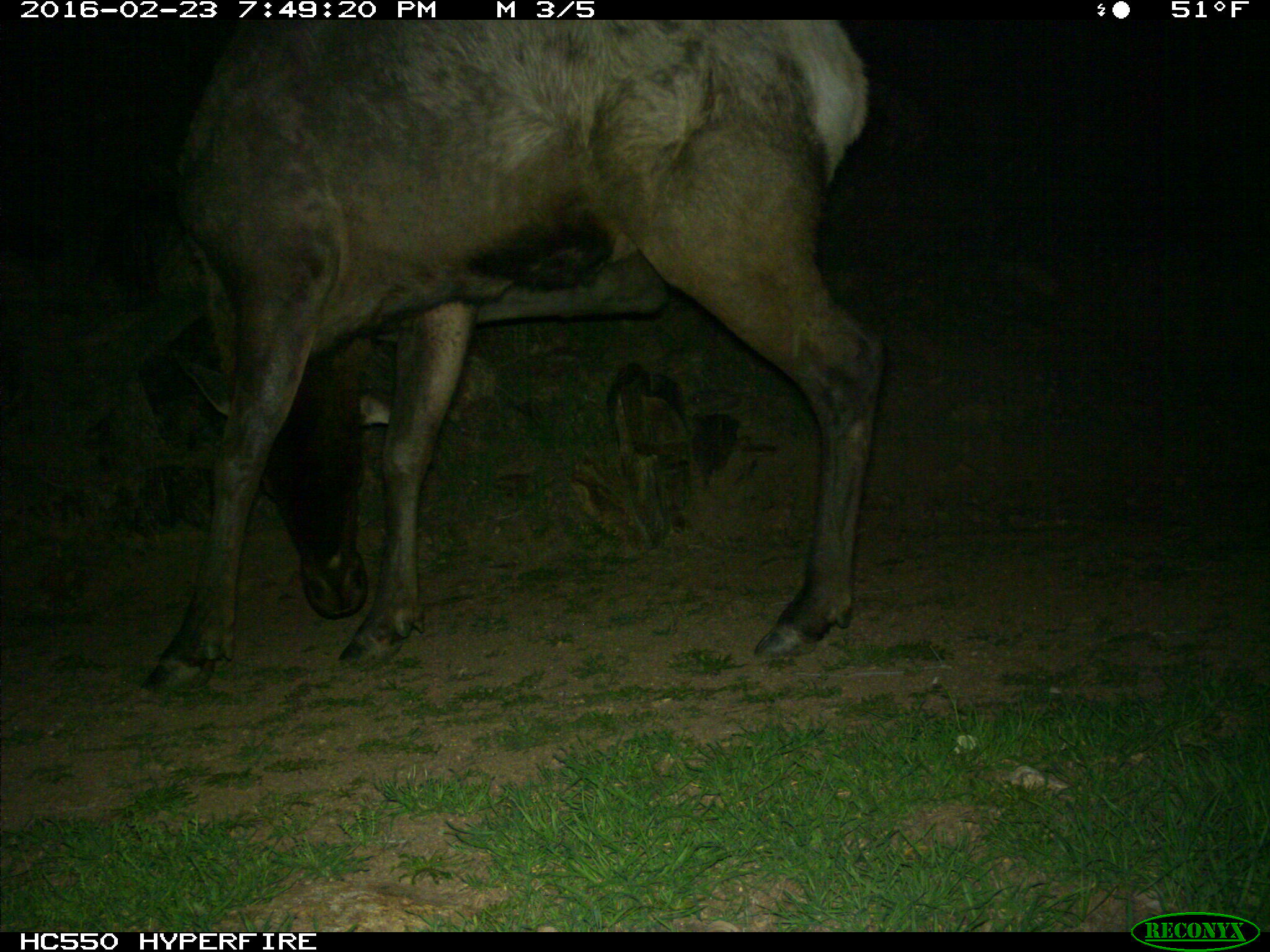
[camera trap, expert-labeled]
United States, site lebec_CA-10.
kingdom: Animalia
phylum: Chordata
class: Mammalia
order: Artiodactyla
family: Cervidae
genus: Cervus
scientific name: Cervus canadensis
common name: elk